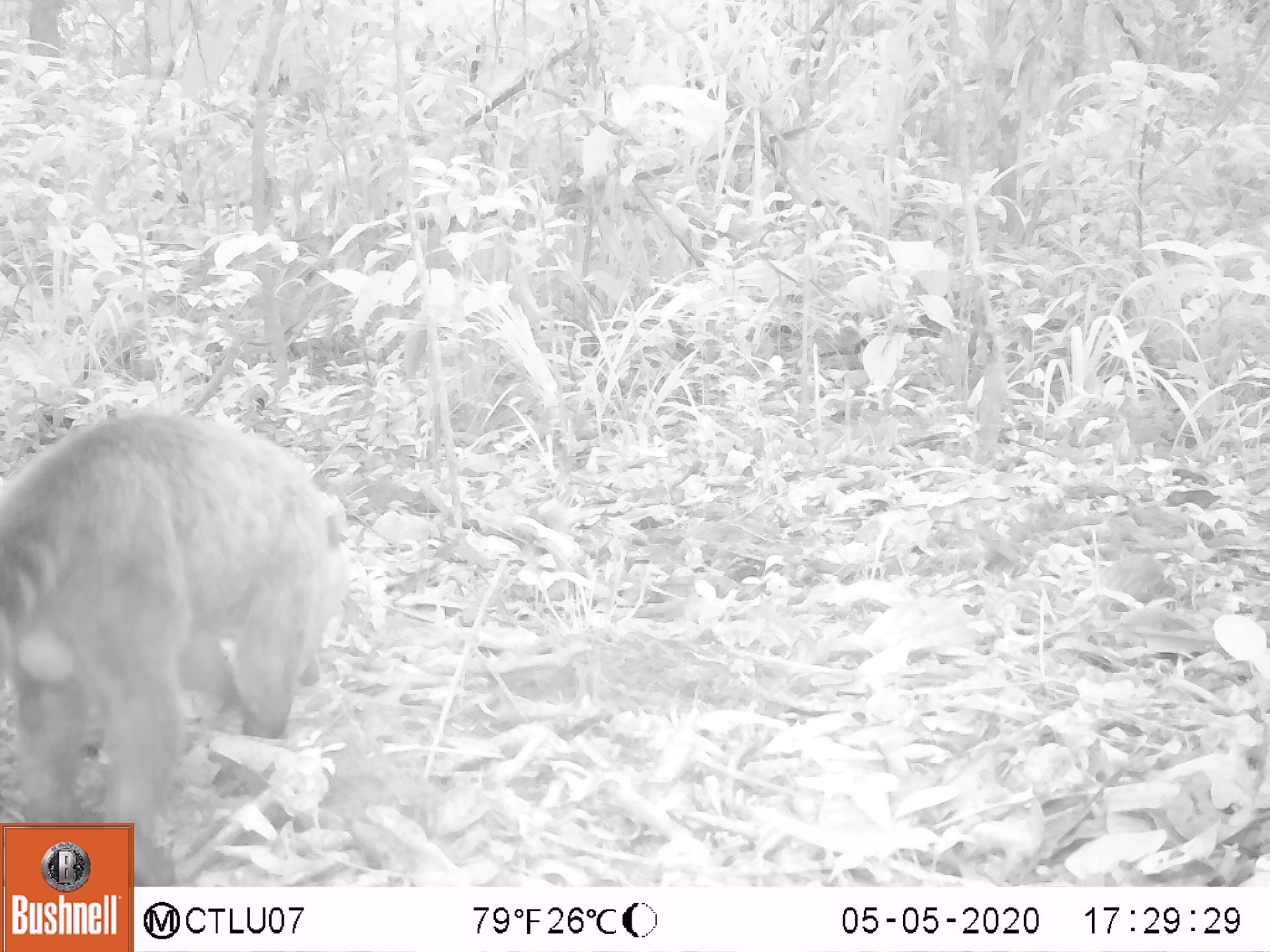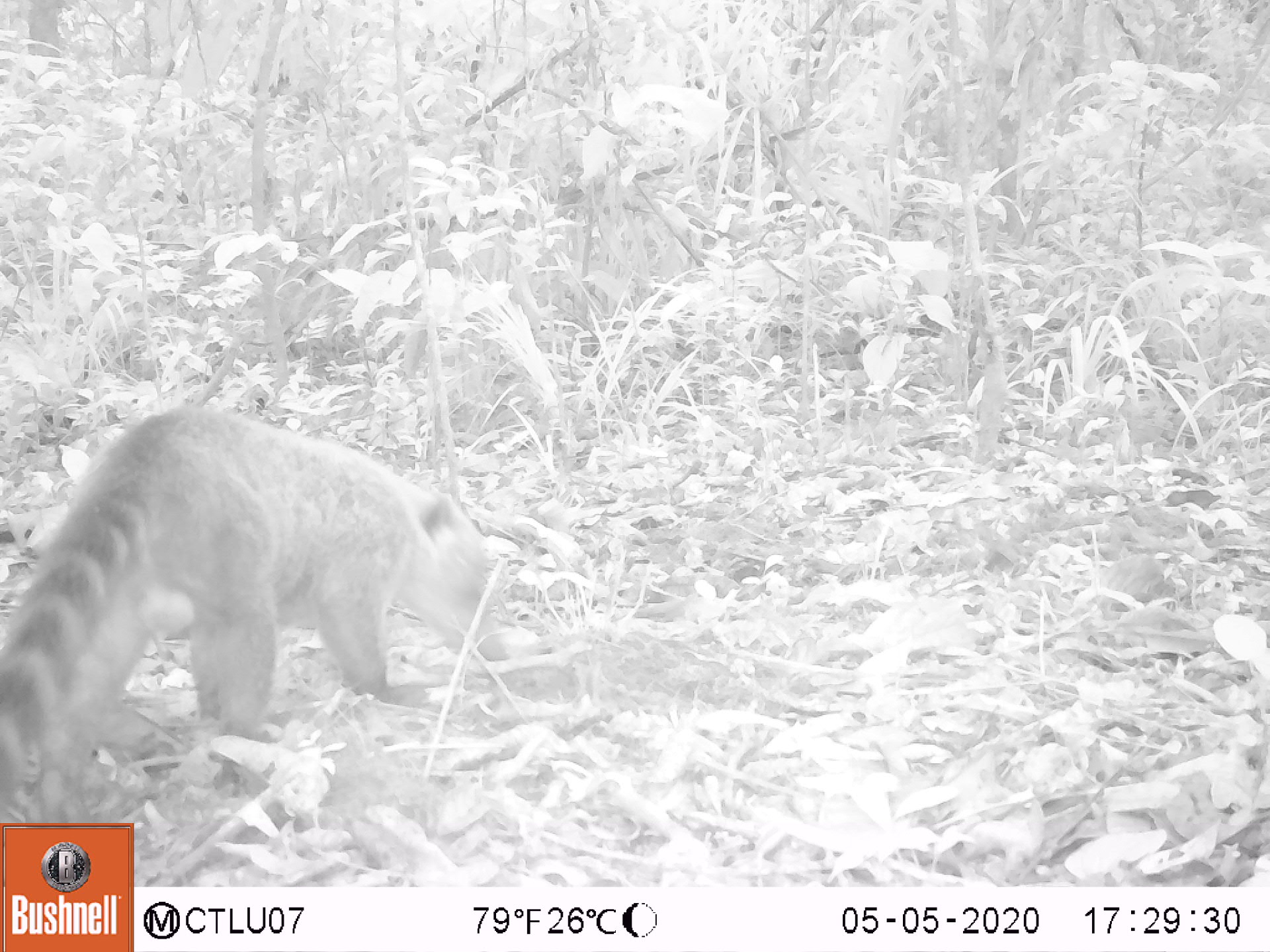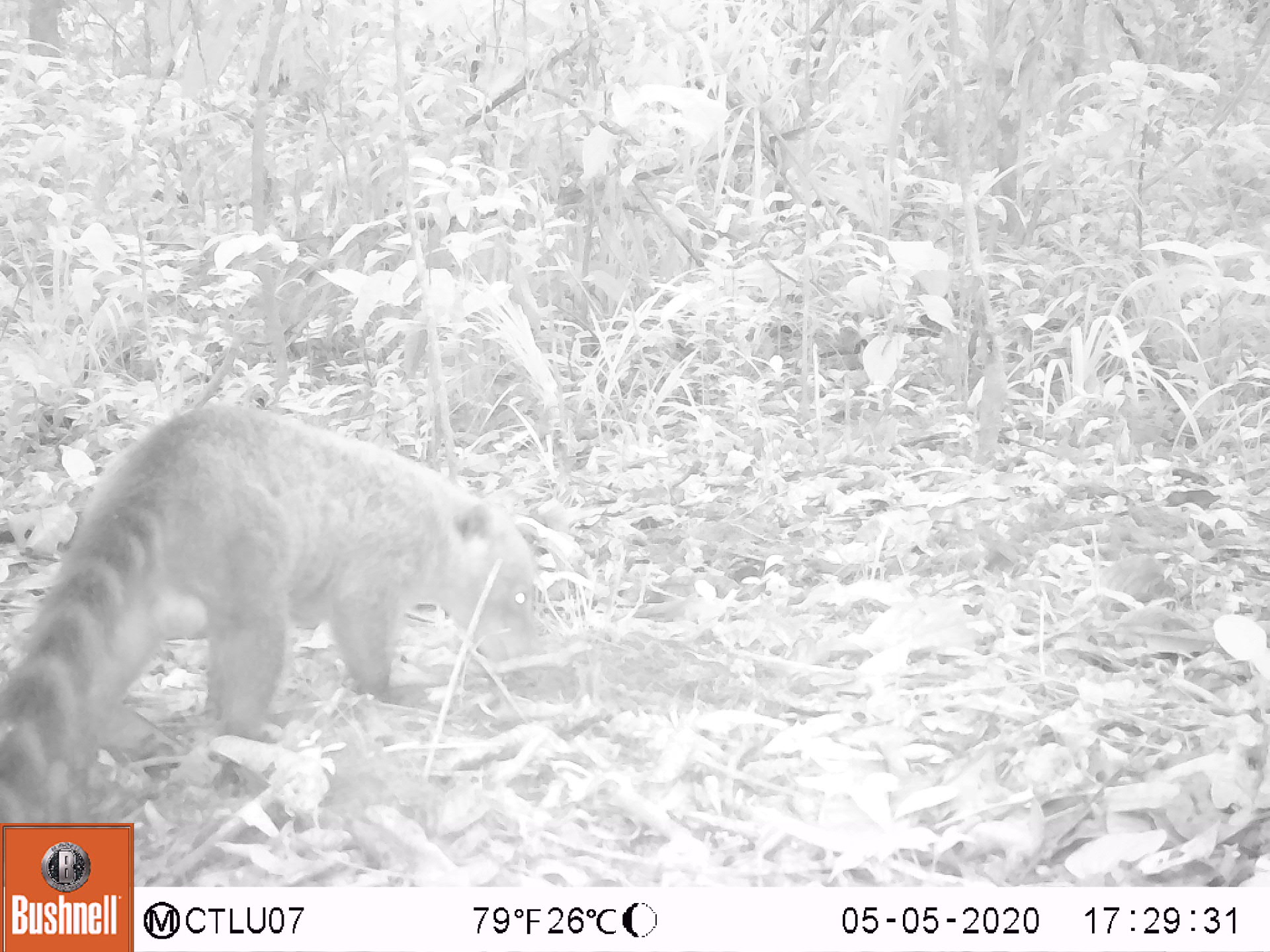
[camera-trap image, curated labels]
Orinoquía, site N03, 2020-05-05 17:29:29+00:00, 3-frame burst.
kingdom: Animalia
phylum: Chordata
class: Mammalia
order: Carnivora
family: Procyonidae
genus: Nasua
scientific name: Nasua nasua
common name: south american coati